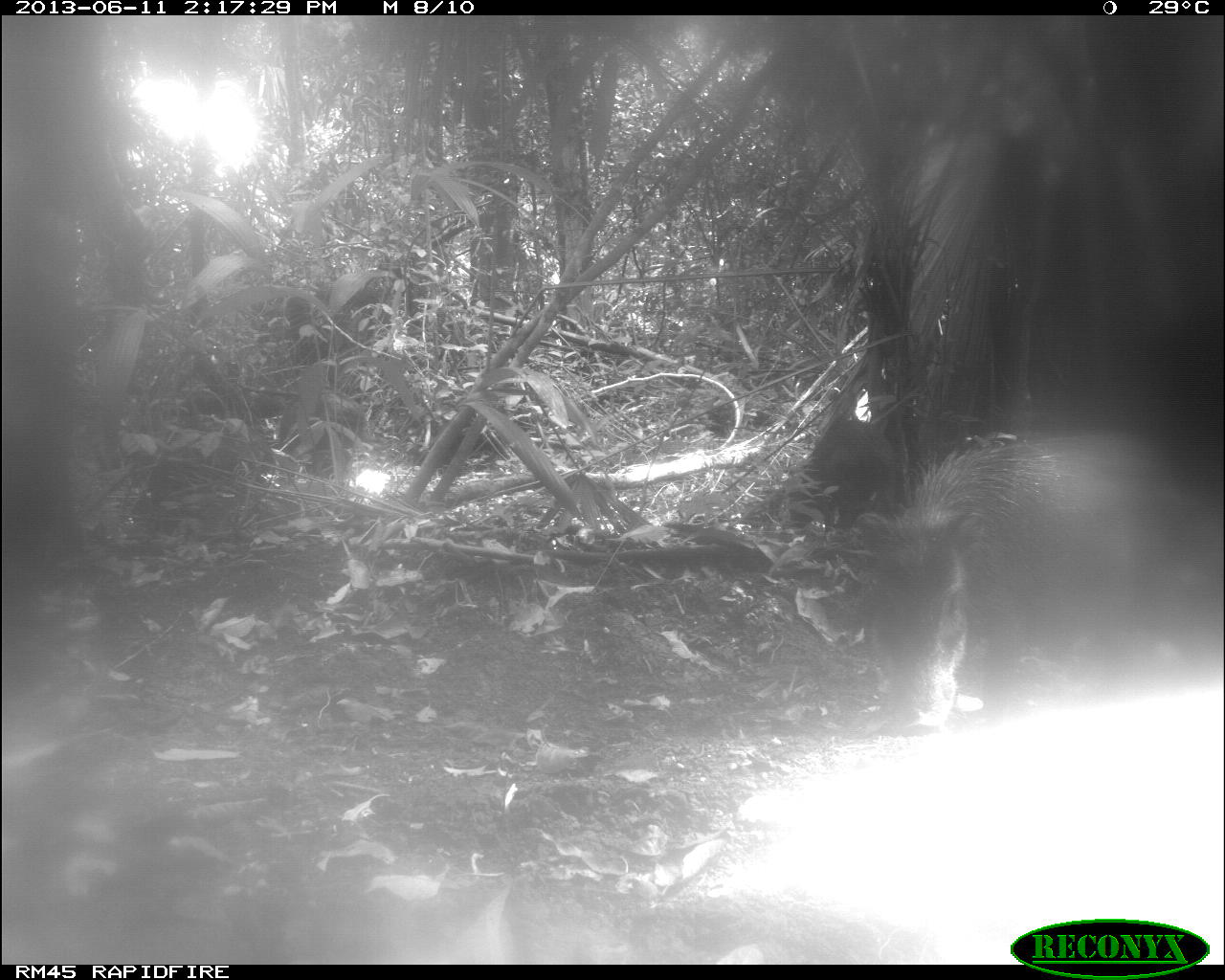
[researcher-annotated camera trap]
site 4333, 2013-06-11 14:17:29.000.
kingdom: Animalia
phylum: Chordata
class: Mammalia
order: Artiodactyla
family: Tayassuidae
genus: Tayassu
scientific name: Tayassu pecari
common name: white-lipped peccary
Tayassu pecari (white-lipped peccary), count 3.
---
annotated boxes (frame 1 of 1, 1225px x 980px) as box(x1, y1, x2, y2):
tayassu pecari: box(853, 430, 1201, 729)